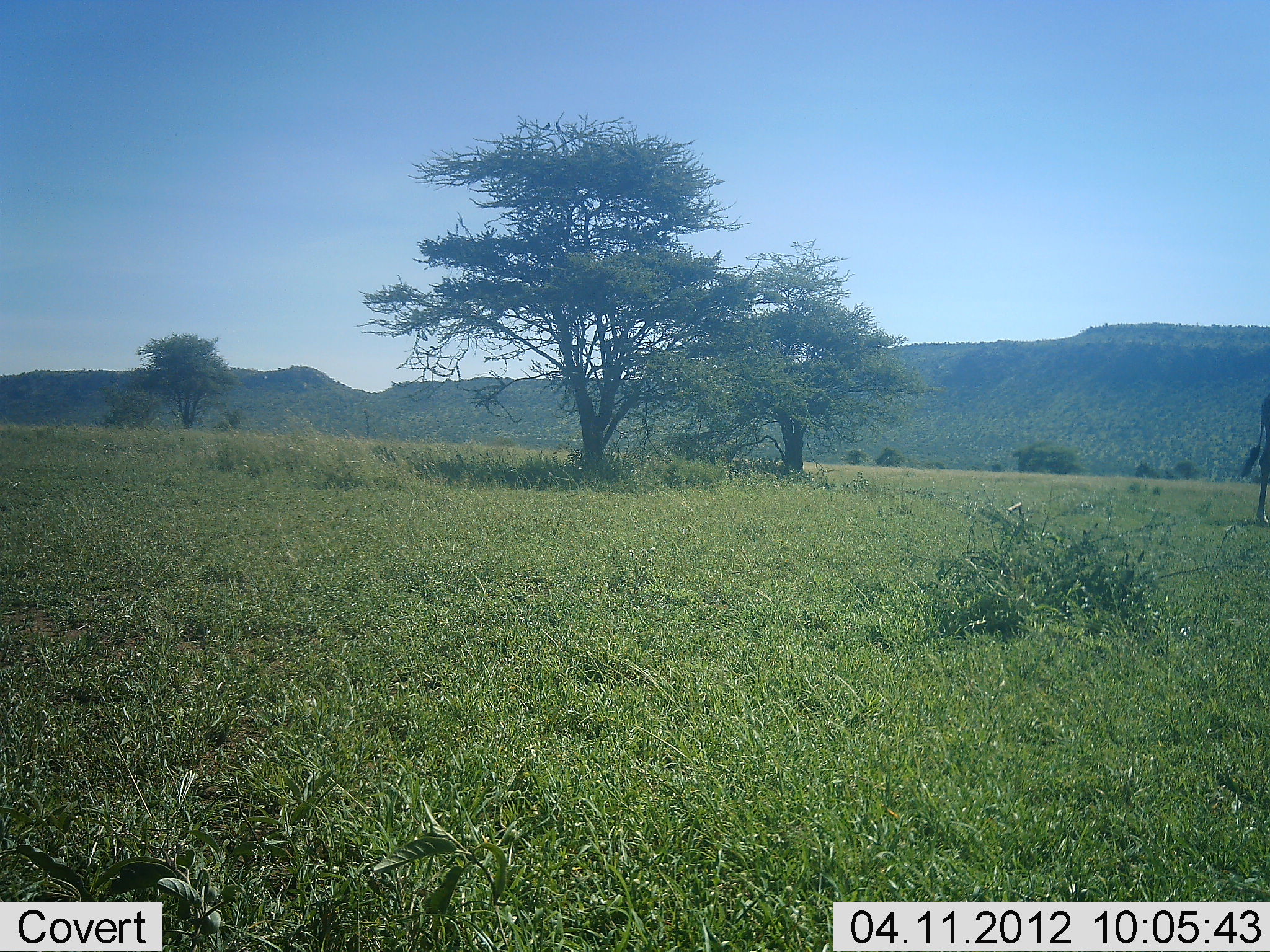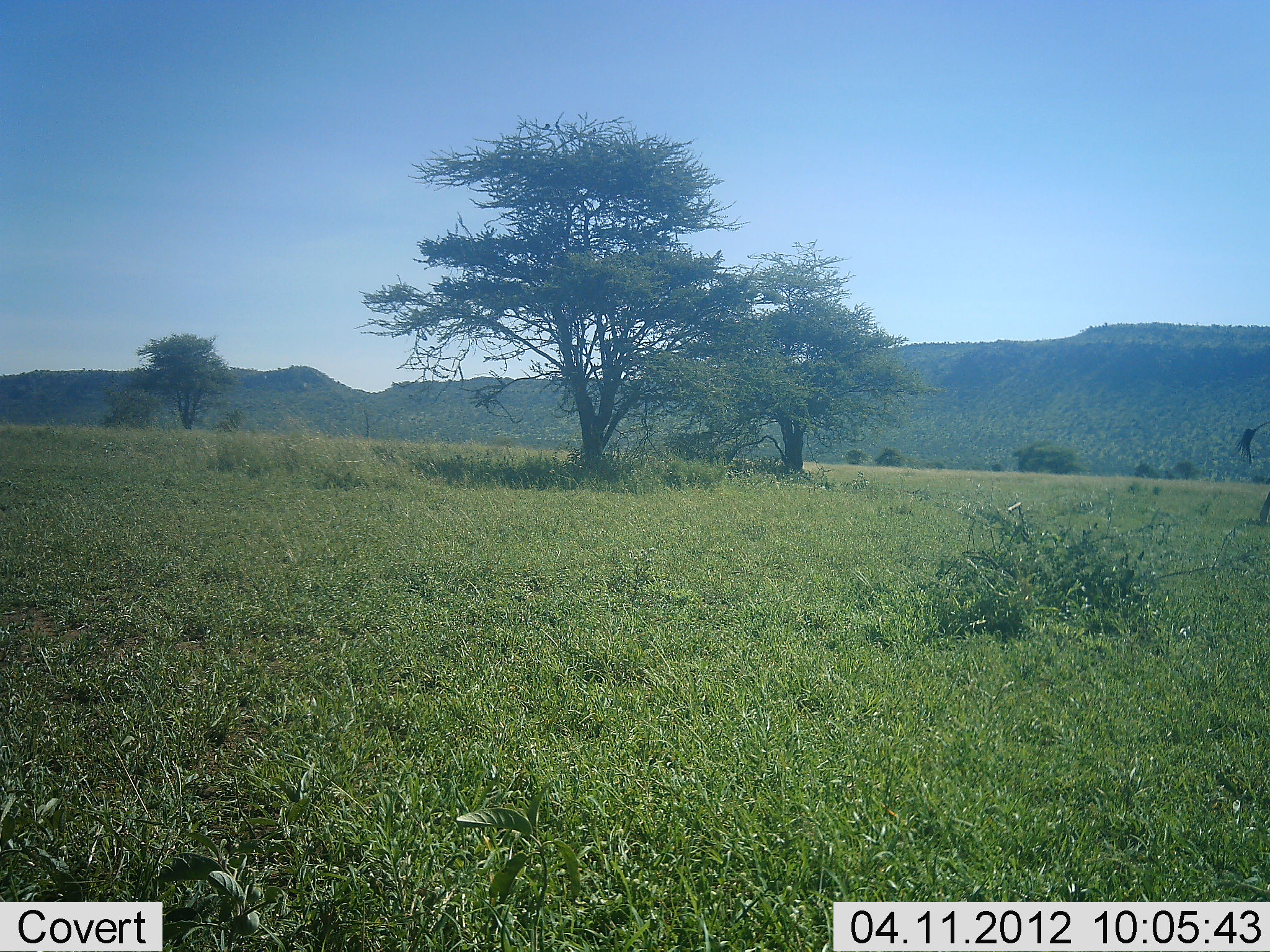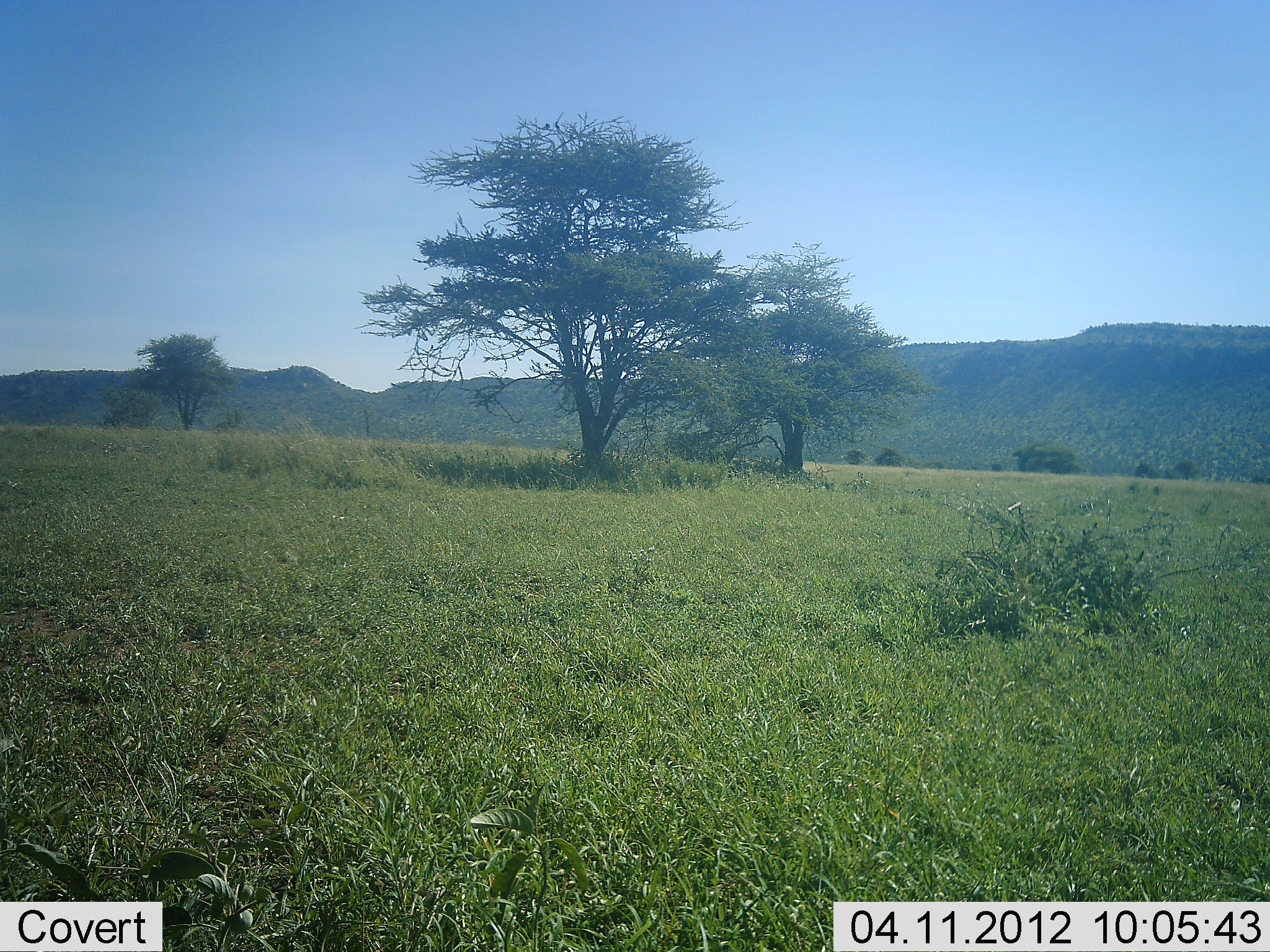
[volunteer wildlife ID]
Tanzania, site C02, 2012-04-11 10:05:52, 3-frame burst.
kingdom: Animalia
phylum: Chordata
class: Mammalia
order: Artiodactyla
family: Giraffidae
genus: Giraffa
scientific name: Giraffa camelopardalis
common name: giraffe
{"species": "giraffe (Giraffa camelopardalis)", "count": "1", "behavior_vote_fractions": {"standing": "12%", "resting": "0%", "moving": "88%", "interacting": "0%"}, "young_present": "0%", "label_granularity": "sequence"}